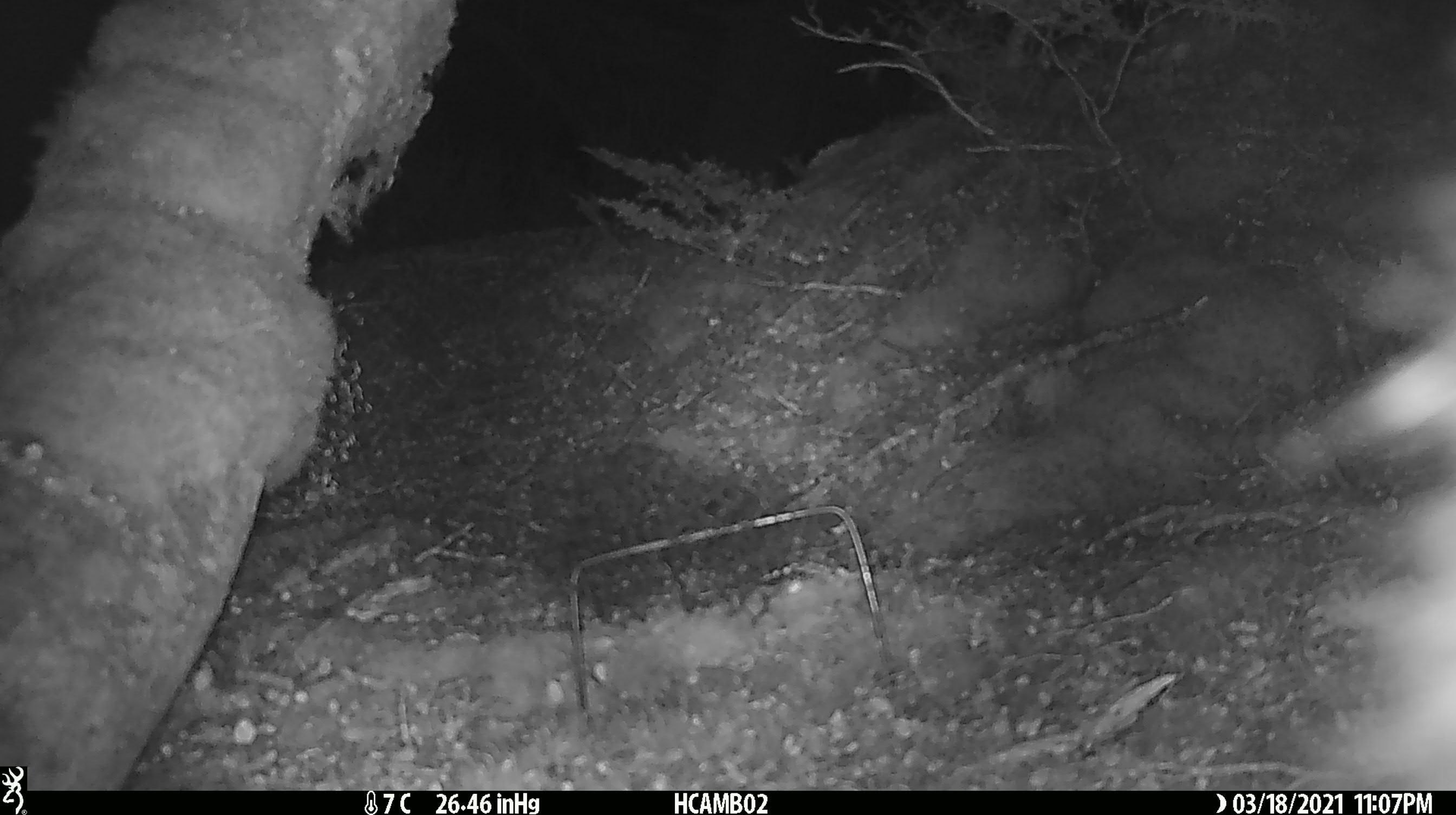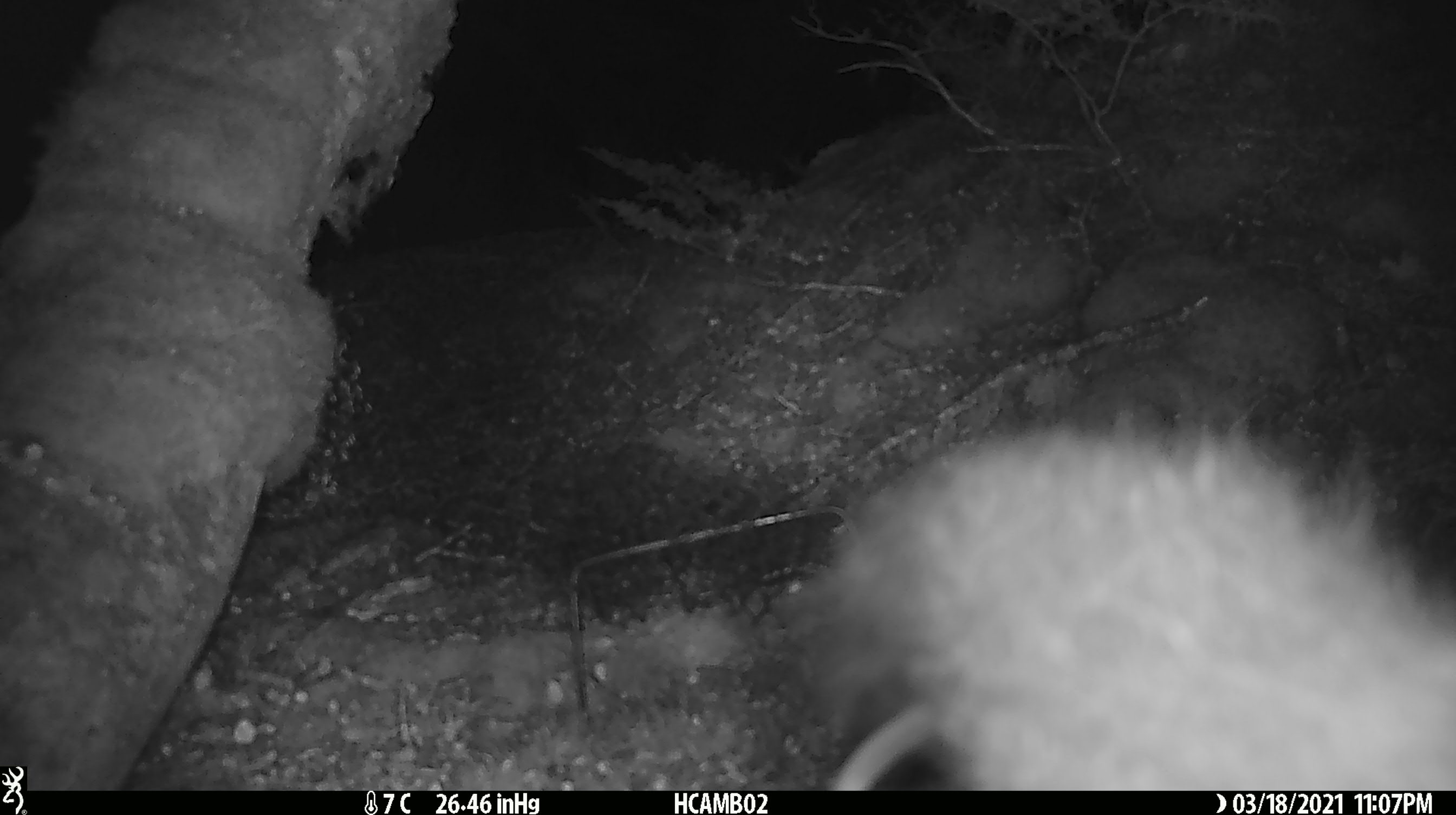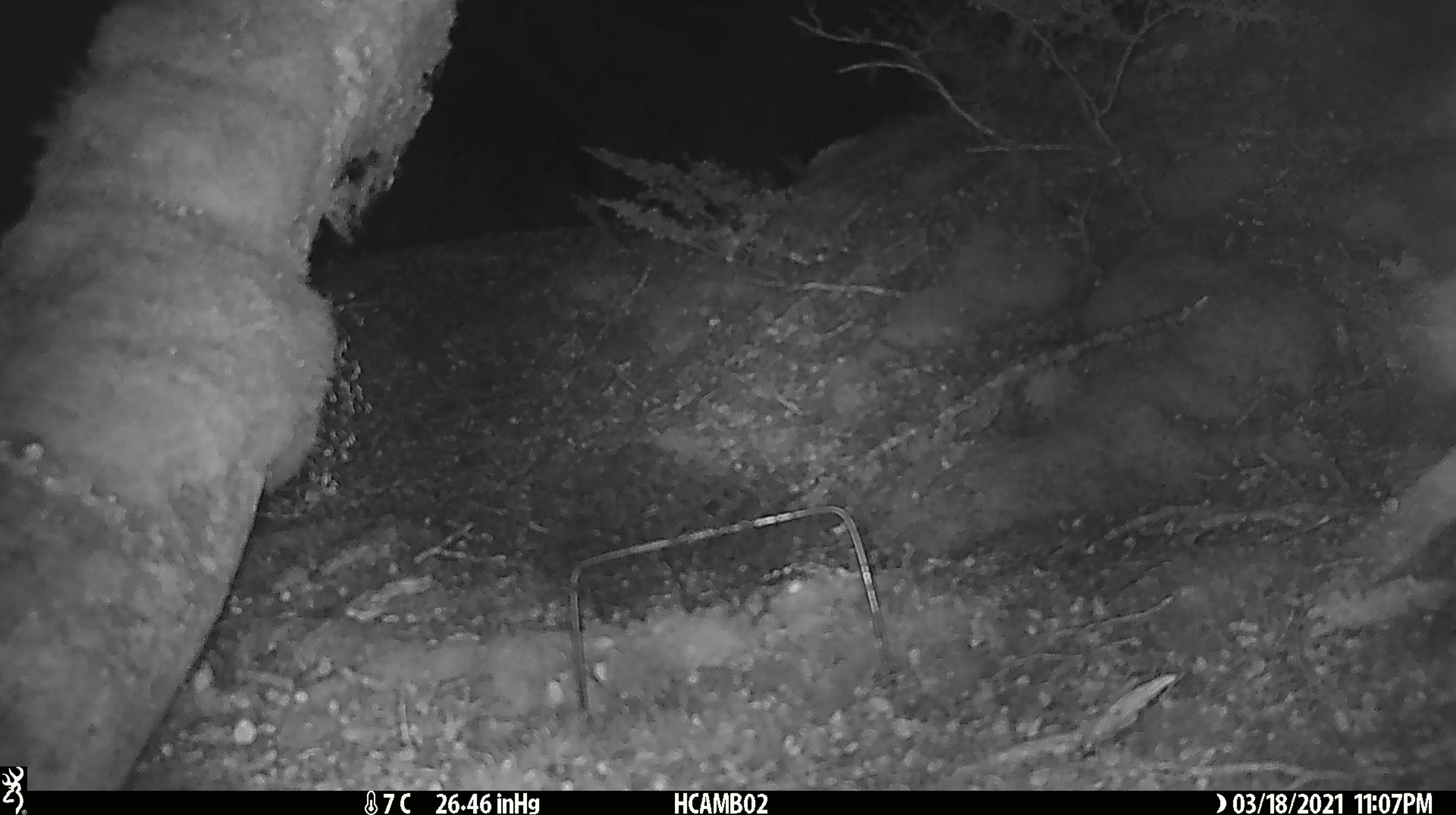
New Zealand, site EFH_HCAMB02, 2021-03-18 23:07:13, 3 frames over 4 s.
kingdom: Animalia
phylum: Chordata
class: Mammalia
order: Diprotodontia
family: Phalangeridae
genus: Trichosurus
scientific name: Trichosurus vulpecula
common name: common brushtail possum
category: possum